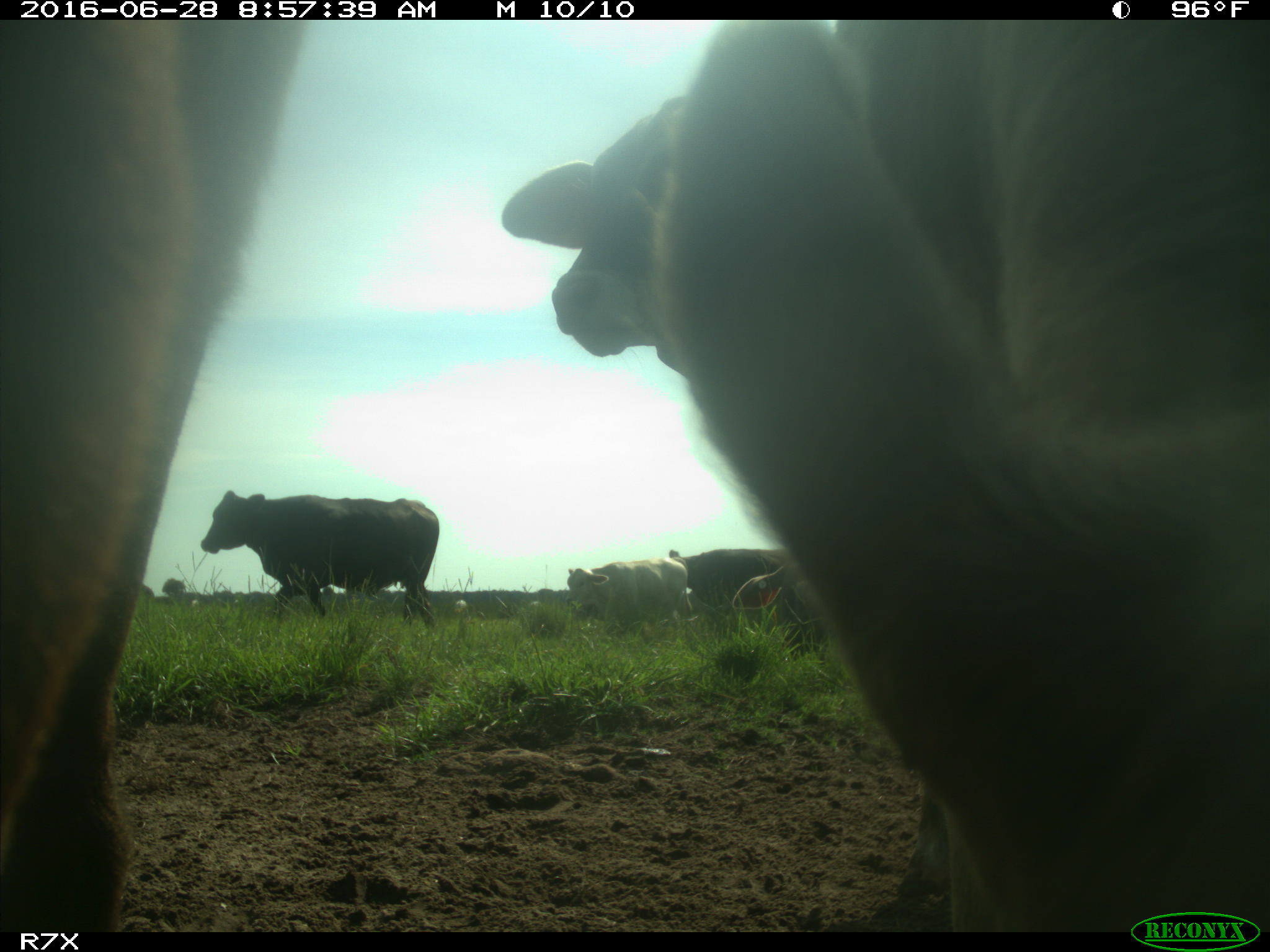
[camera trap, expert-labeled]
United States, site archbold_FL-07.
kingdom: Animalia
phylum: Chordata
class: Mammalia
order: Artiodactyla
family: Bovidae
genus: Bos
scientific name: Bos taurus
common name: domestic cow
Bos taurus (domestic cow).